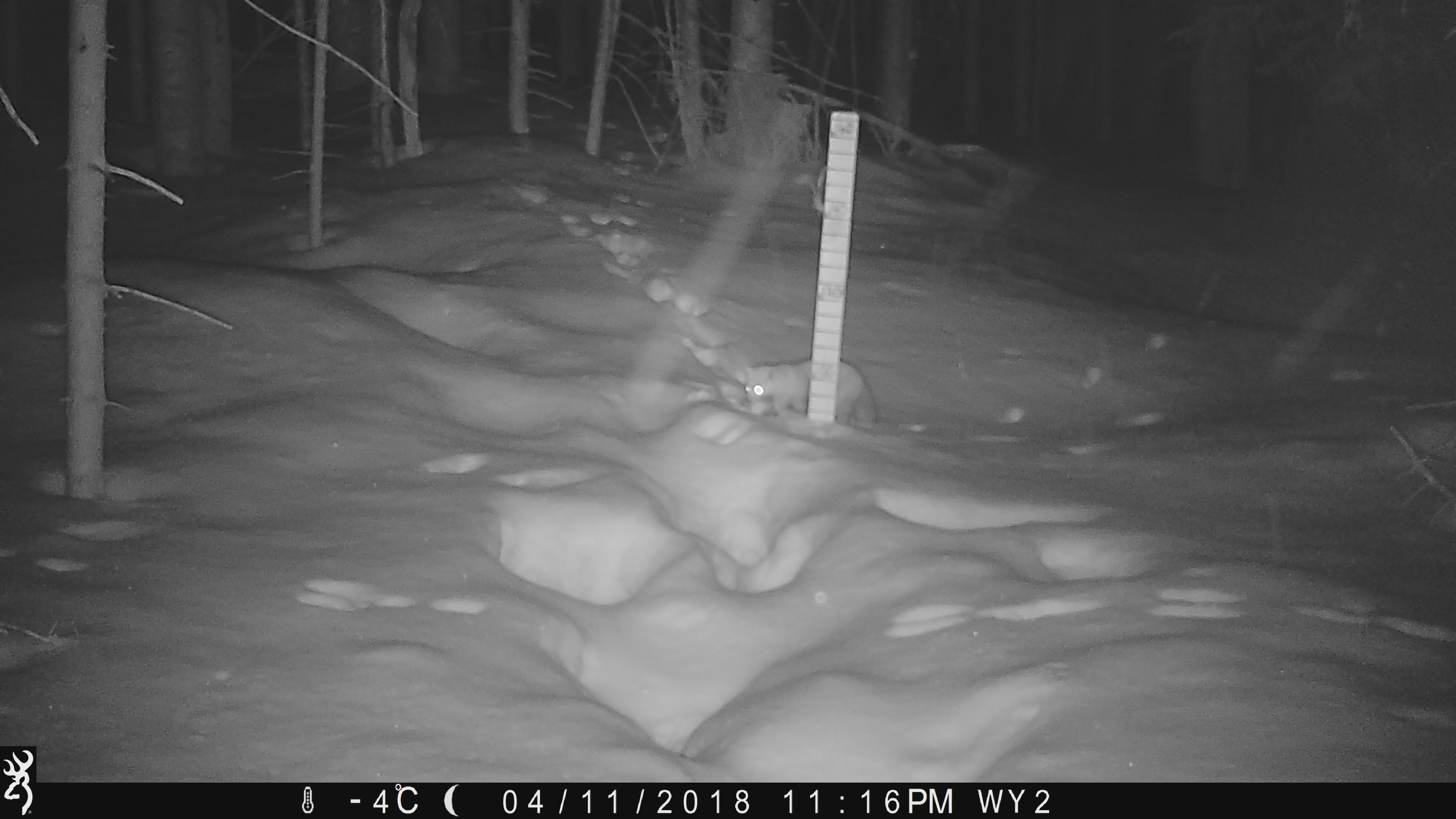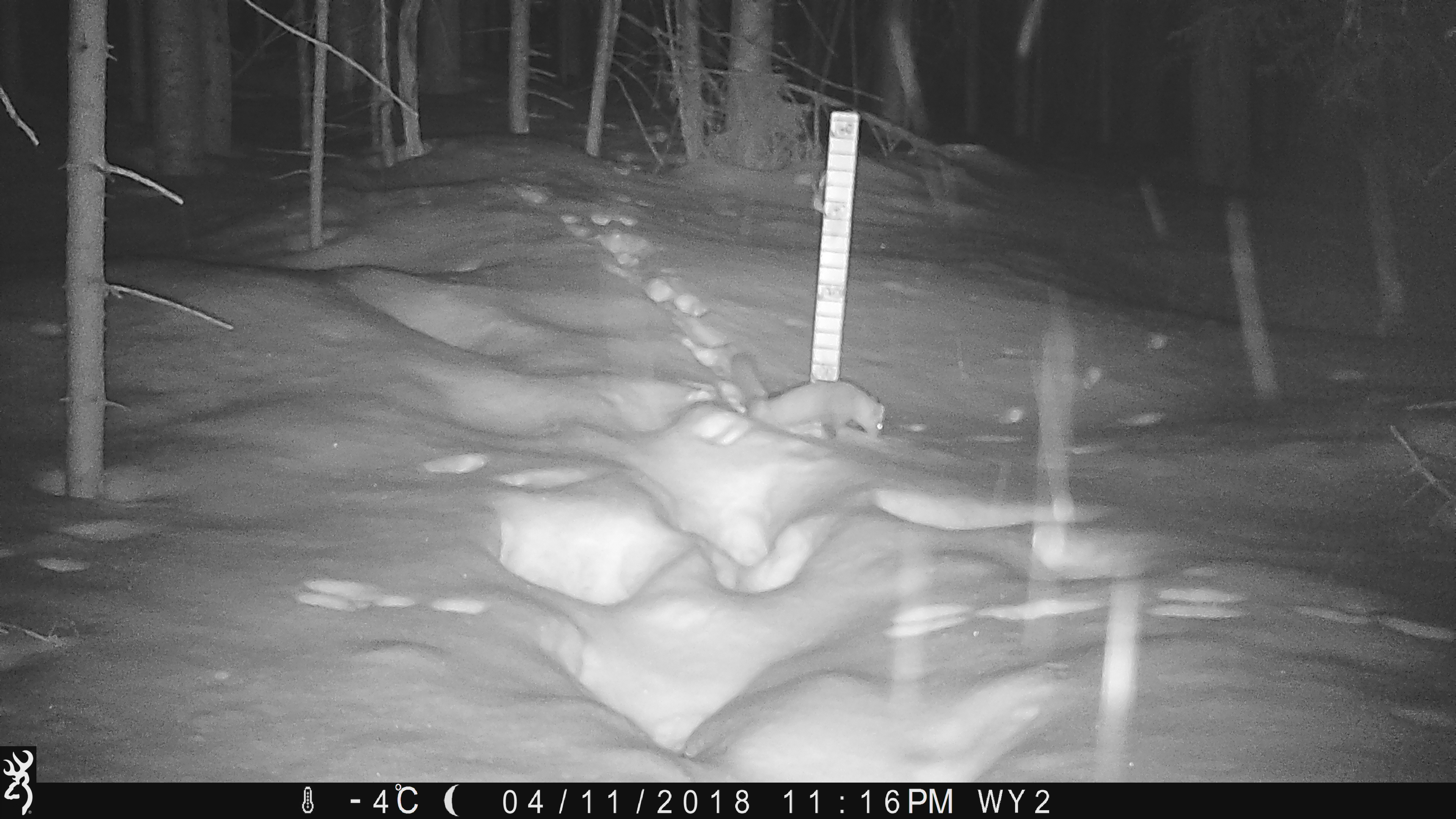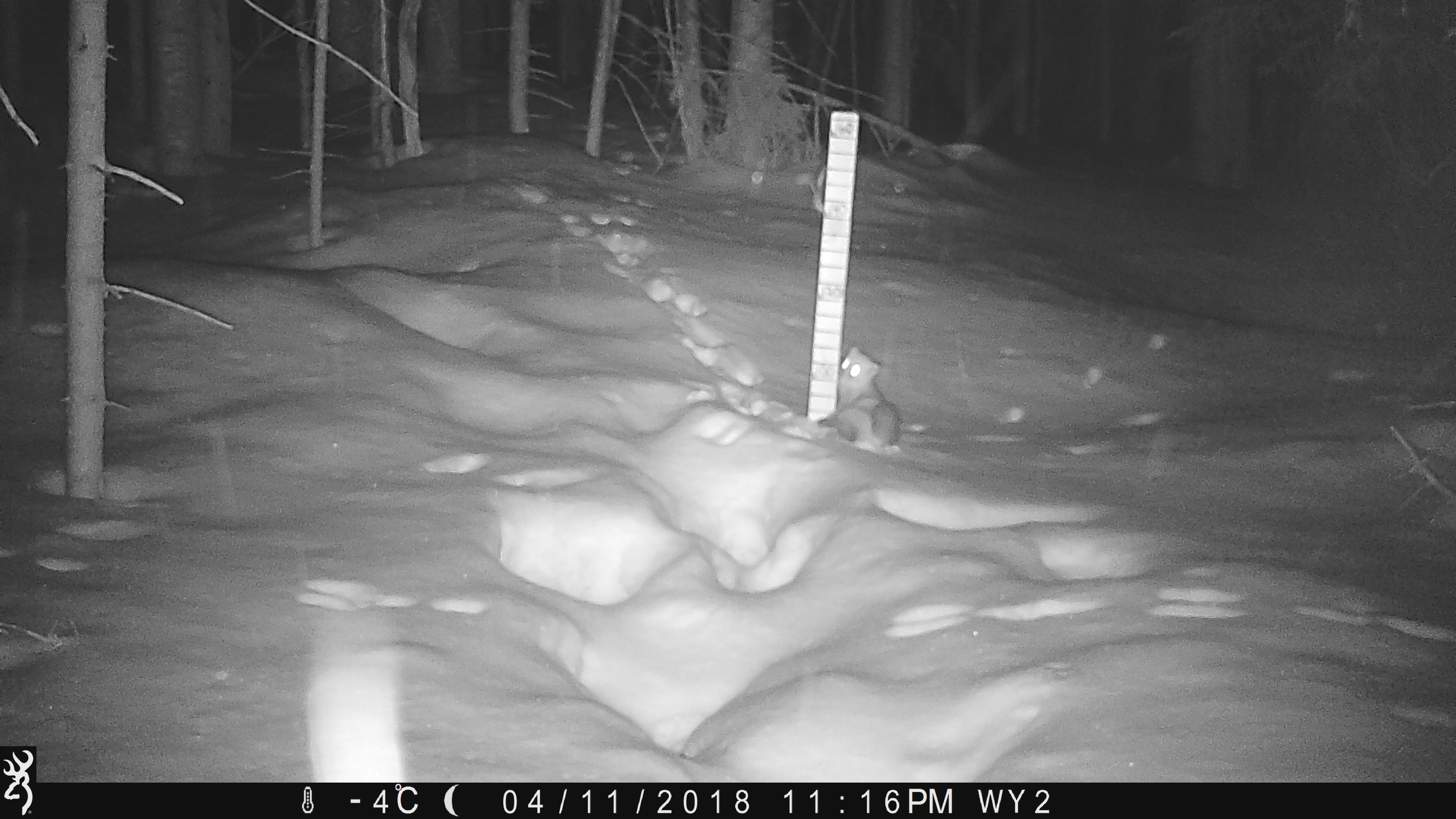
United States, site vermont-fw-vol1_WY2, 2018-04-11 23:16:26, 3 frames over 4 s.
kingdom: Animalia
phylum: Chordata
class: Mammalia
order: Carnivora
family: Mustelidae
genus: Martes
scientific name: Martes americana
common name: american marten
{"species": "american marten (Martes americana)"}